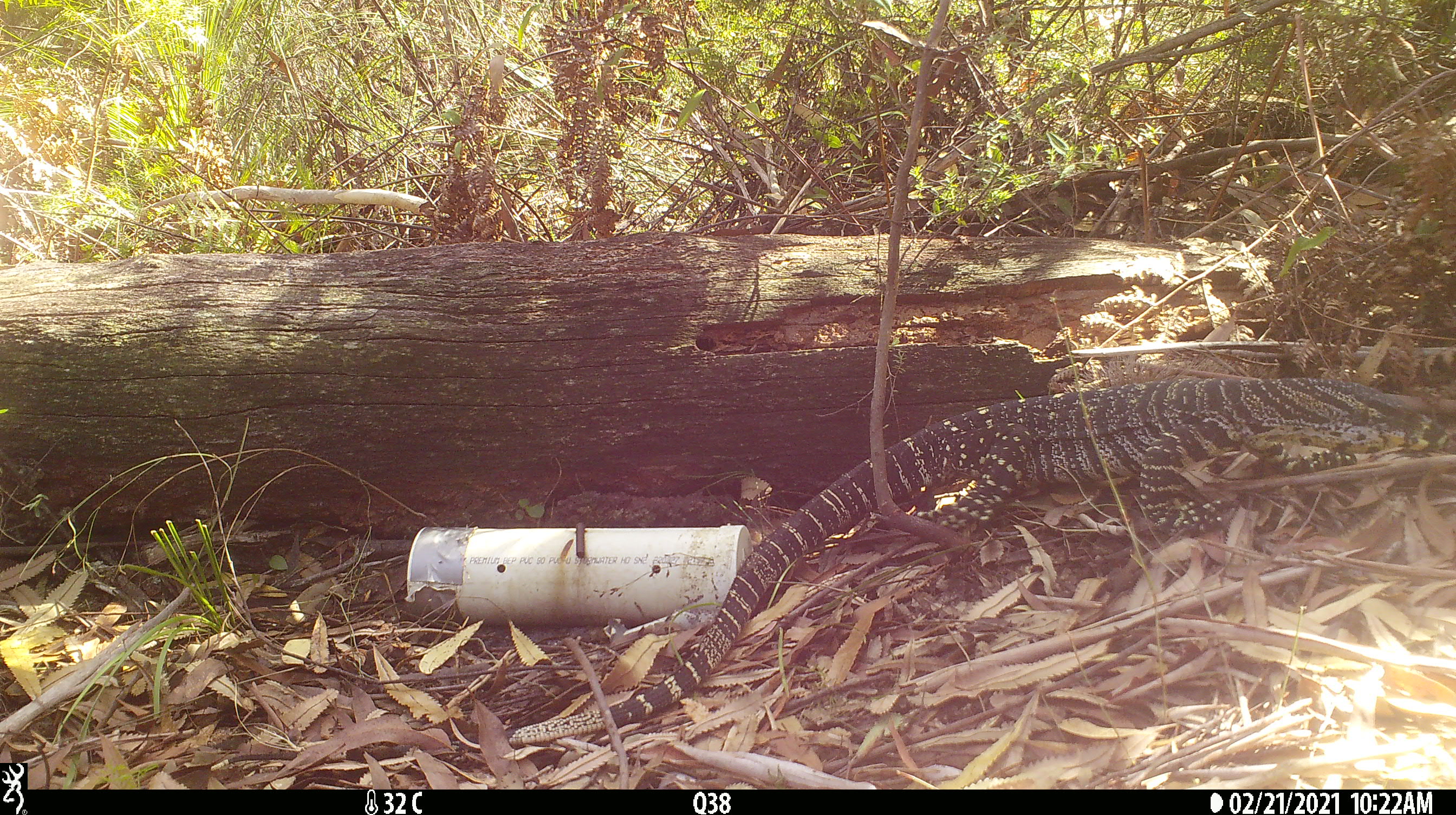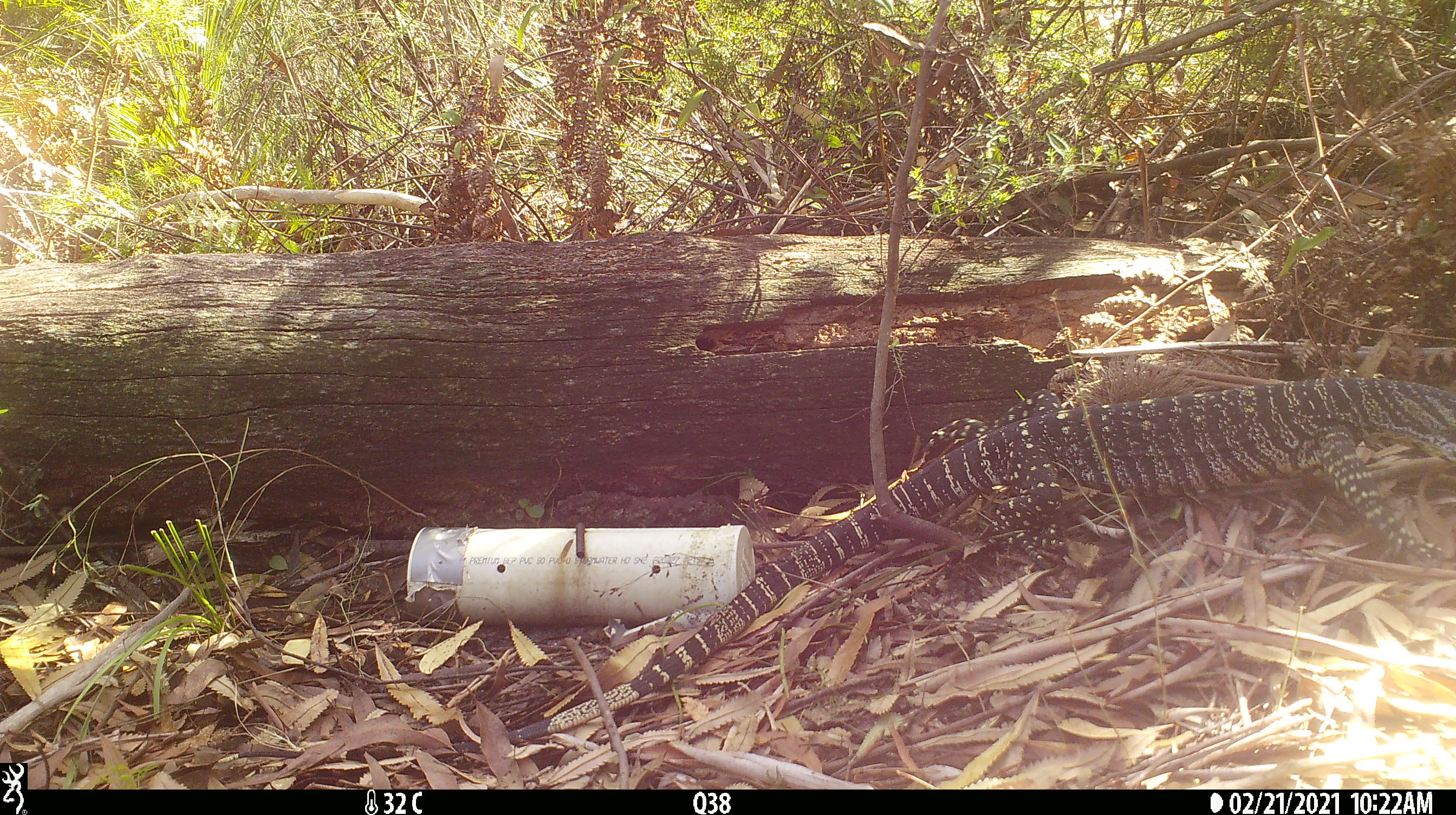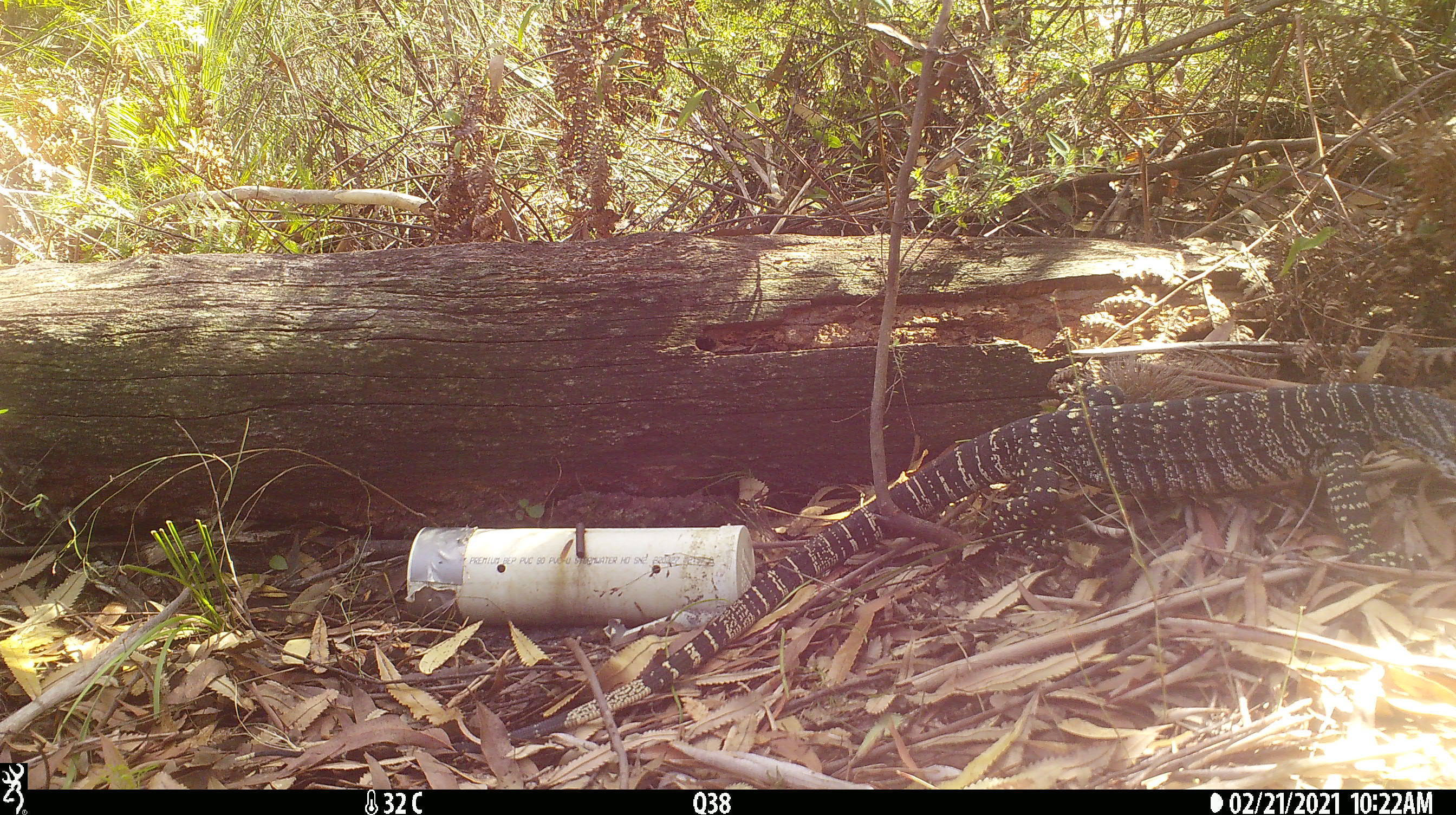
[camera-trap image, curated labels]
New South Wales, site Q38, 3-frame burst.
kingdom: Animalia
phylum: Chordata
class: Reptilia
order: Squamata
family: Varanidae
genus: Varanus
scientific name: Varanus varius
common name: lace monitor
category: goanna